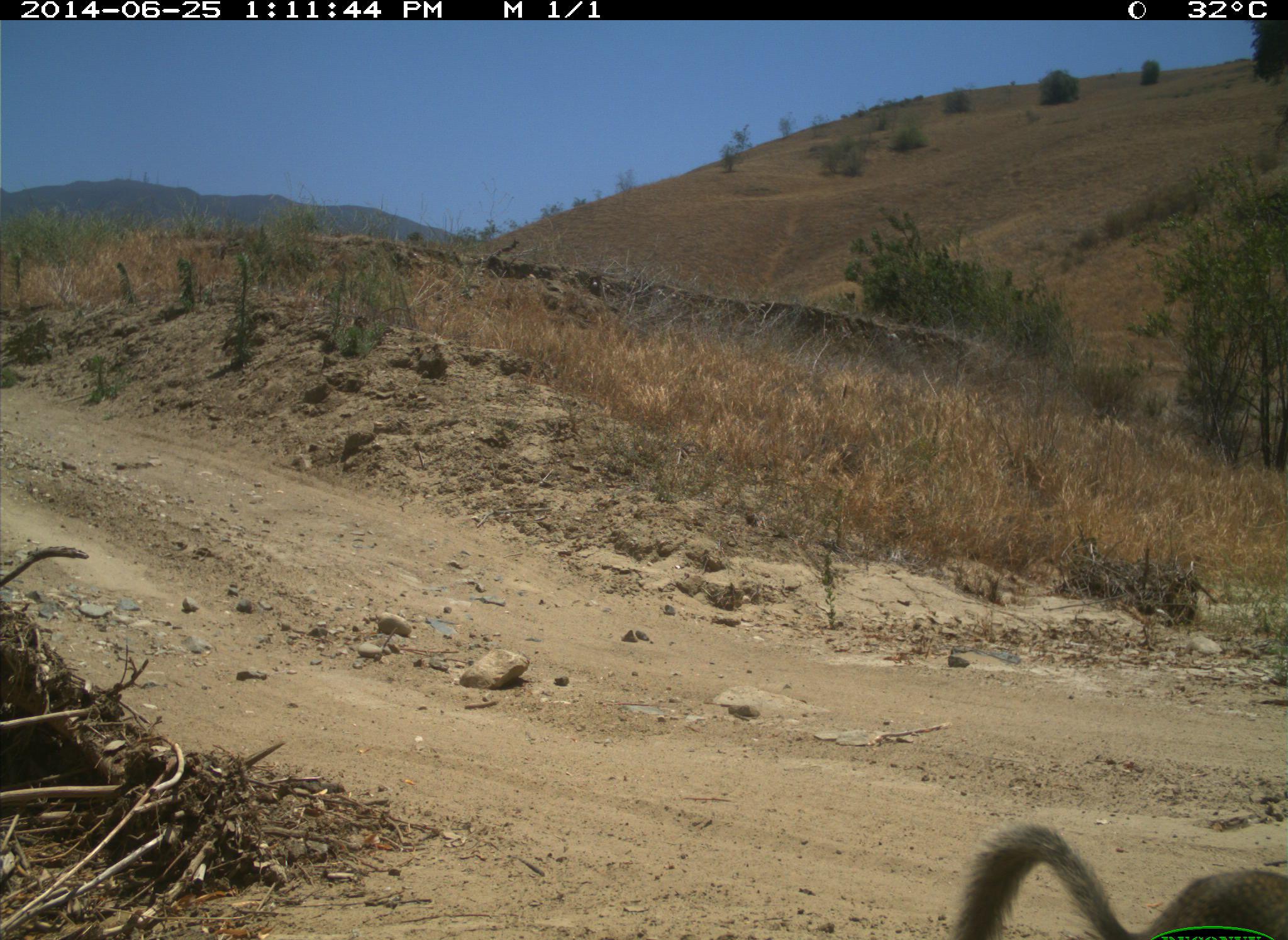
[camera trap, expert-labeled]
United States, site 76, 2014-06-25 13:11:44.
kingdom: Animalia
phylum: Chordata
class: Mammalia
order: Rodentia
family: Sciuridae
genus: Sciurus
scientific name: Sciurus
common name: squirrel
Squirrel (Sciurus).